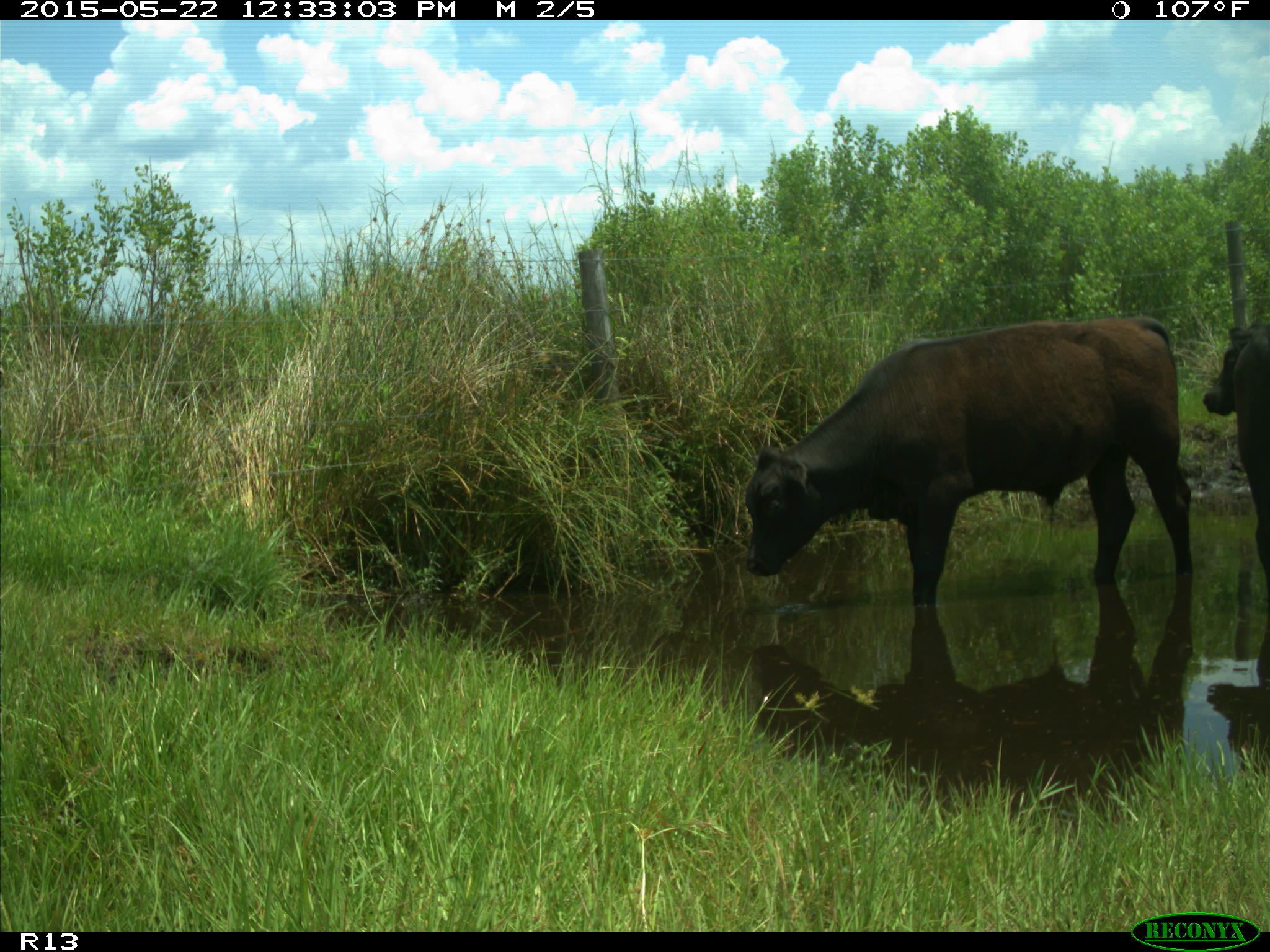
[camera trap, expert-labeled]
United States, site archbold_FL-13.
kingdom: Animalia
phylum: Chordata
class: Mammalia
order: Artiodactyla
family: Bovidae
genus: Bos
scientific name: Bos taurus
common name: domestic cow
Bos taurus (domestic cow).